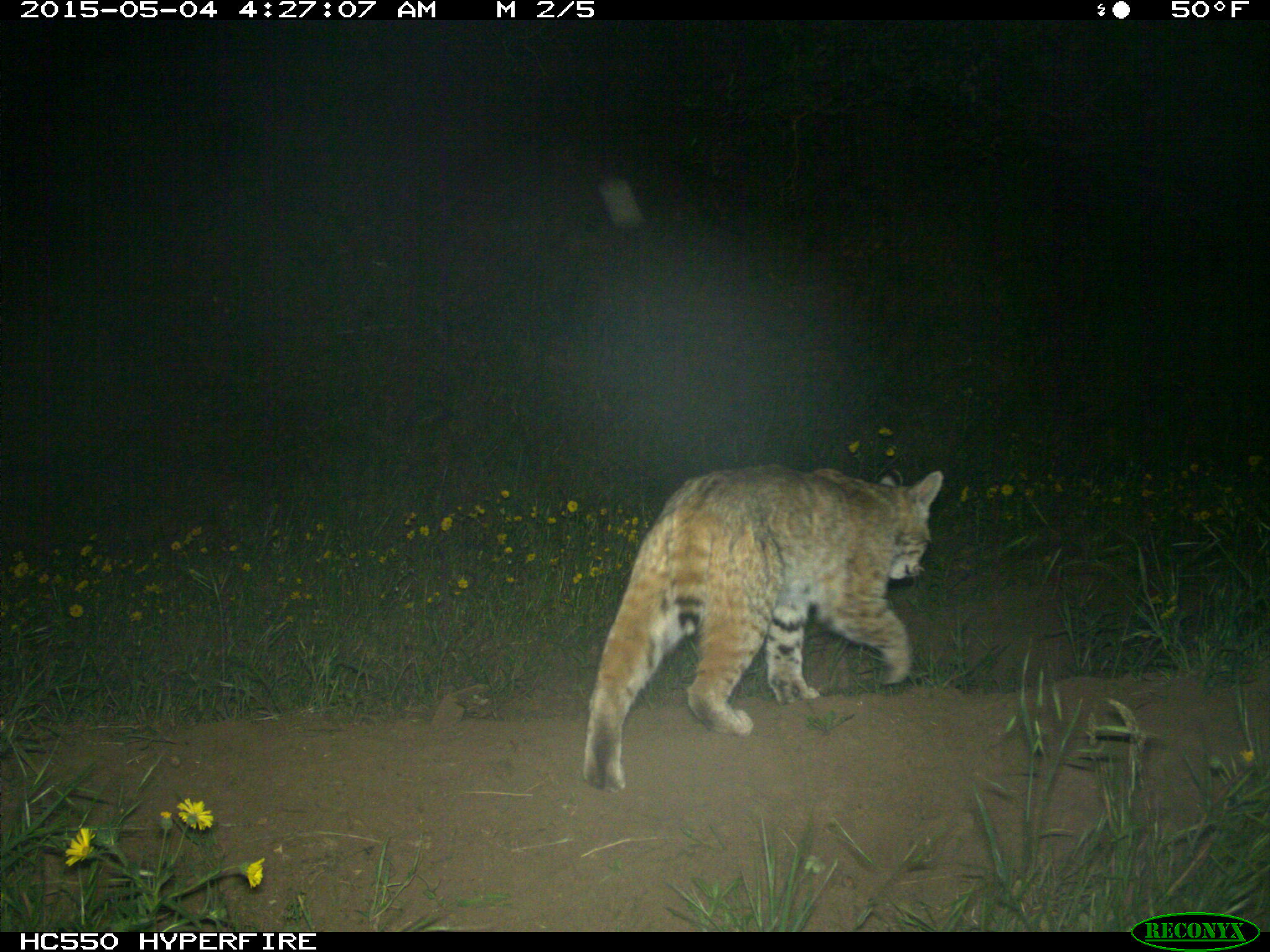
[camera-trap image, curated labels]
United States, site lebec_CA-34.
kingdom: Animalia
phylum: Chordata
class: Mammalia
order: Carnivora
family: Felidae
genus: Lynx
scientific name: Lynx rufus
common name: bobcat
Lynx rufus (bobcat).